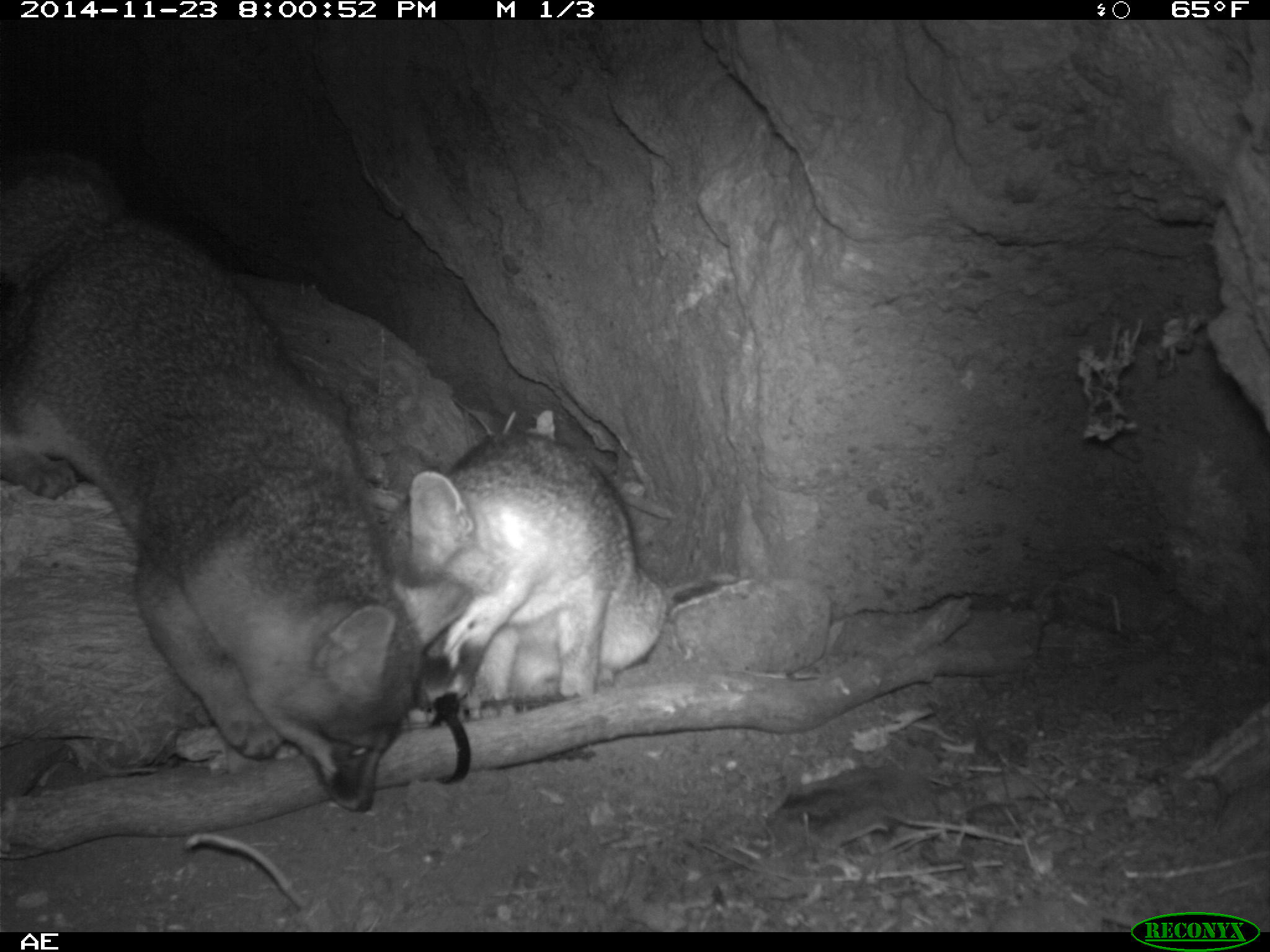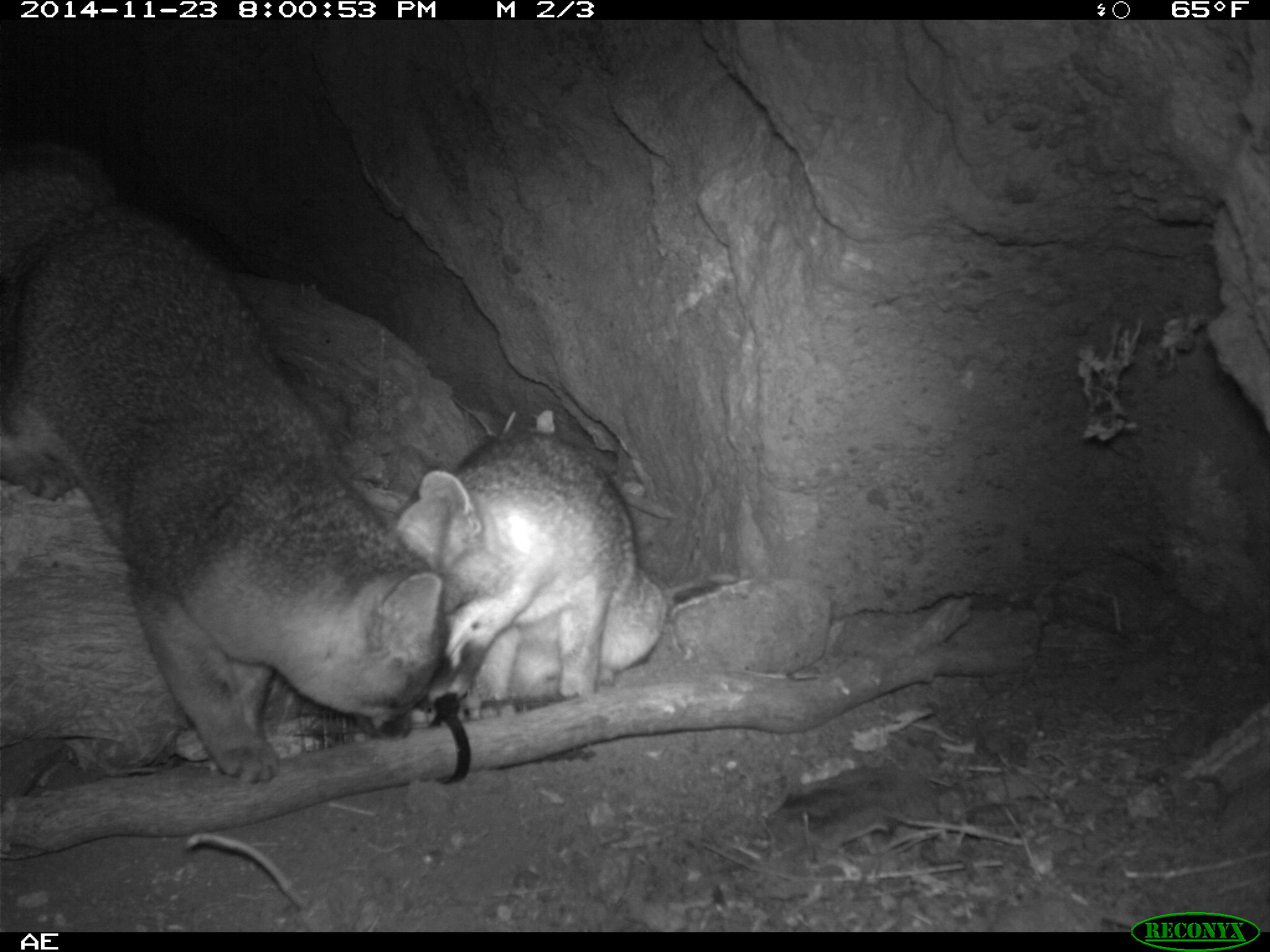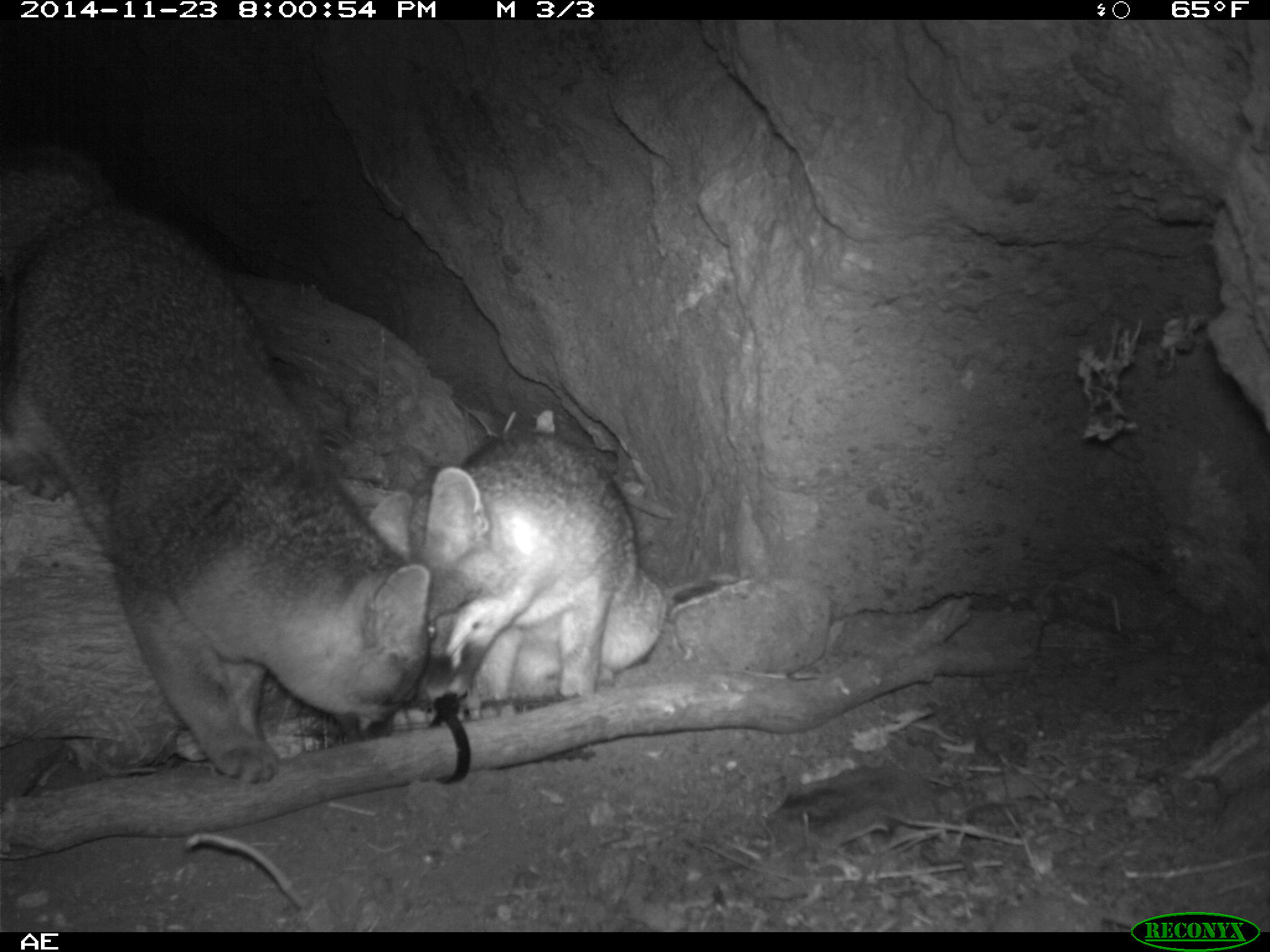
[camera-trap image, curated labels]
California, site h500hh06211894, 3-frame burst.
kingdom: Animalia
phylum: Chordata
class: Mammalia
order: Carnivora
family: Canidae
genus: Urocyon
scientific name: Urocyon littoralis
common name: island fox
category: fox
Fox (island fox) (Urocyon littoralis).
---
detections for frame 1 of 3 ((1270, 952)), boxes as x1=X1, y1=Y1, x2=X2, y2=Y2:
fox: x1=0, y1=149, x2=475, y2=814; x1=381, y1=434, x2=668, y2=713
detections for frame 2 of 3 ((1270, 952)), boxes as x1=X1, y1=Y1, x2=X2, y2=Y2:
fox: x1=0, y1=142, x2=444, y2=785; x1=386, y1=428, x2=668, y2=699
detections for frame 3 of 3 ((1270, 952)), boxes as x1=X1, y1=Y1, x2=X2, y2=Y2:
fox: x1=0, y1=141, x2=430, y2=787; x1=404, y1=427, x2=664, y2=712